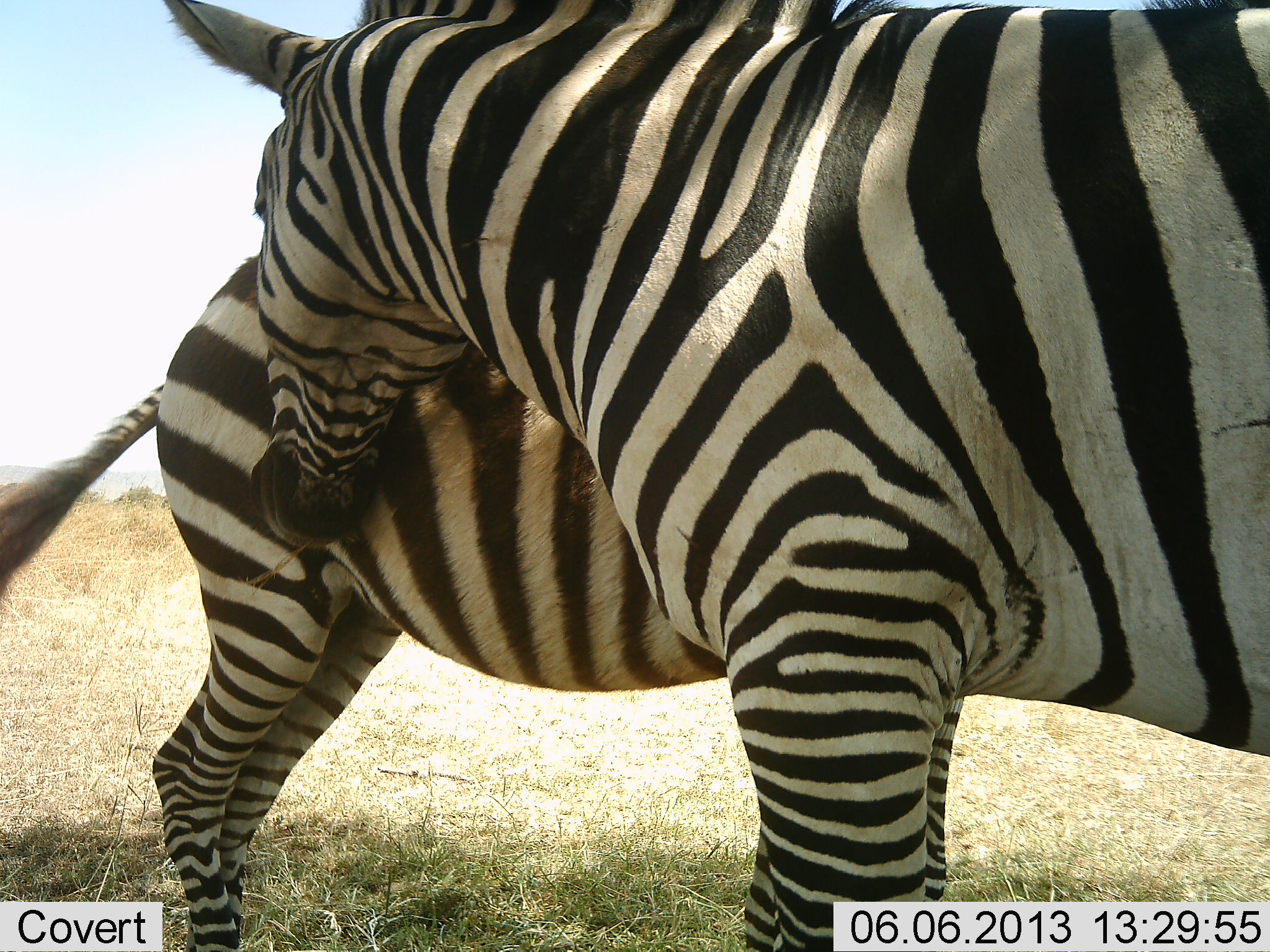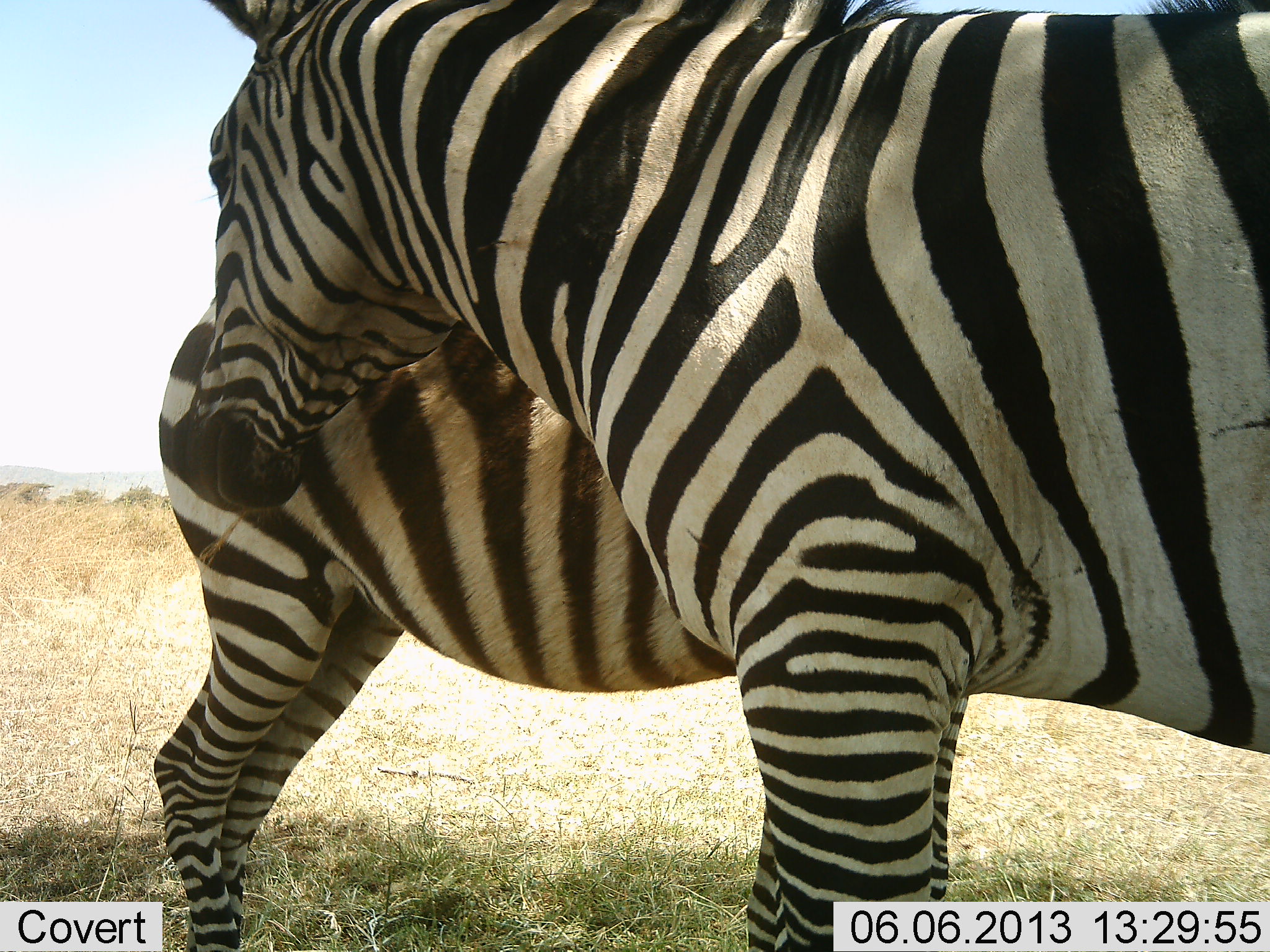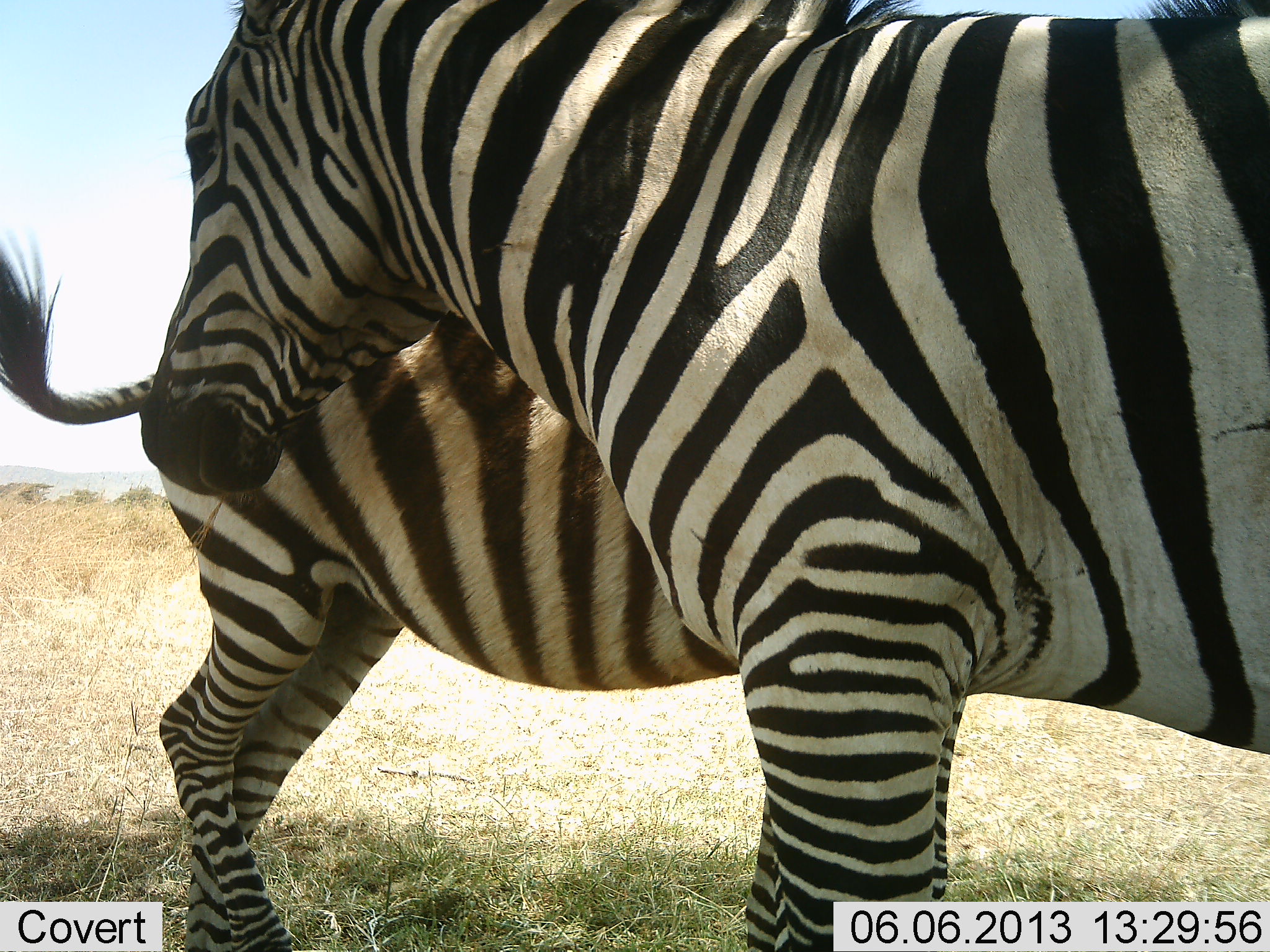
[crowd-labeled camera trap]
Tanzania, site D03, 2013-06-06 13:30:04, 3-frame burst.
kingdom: Animalia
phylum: Chordata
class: Mammalia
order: Perissodactyla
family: Equidae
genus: Equus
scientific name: Equus quagga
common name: plains zebra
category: zebra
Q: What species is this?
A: Zebra (plains zebra) (Equus quagga).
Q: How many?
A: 2.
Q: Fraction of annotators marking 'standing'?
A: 80%.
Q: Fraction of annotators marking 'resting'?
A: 5%.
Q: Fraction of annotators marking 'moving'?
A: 0%.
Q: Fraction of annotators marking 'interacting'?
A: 45%.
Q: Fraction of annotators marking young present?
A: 5%.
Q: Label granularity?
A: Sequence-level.